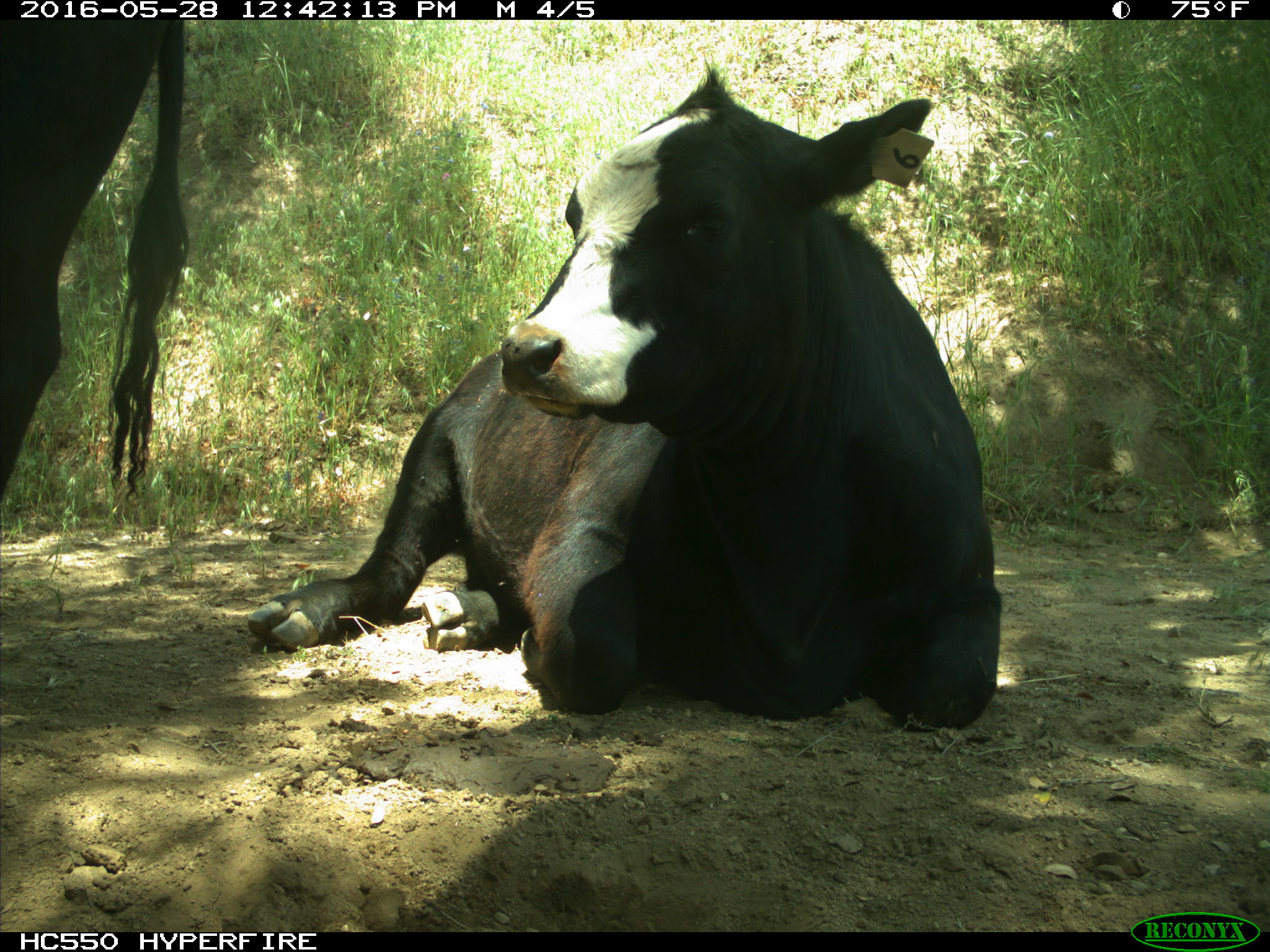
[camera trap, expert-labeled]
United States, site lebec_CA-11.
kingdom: Animalia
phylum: Chordata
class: Mammalia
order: Artiodactyla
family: Bovidae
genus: Bos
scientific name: Bos taurus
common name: domestic cow